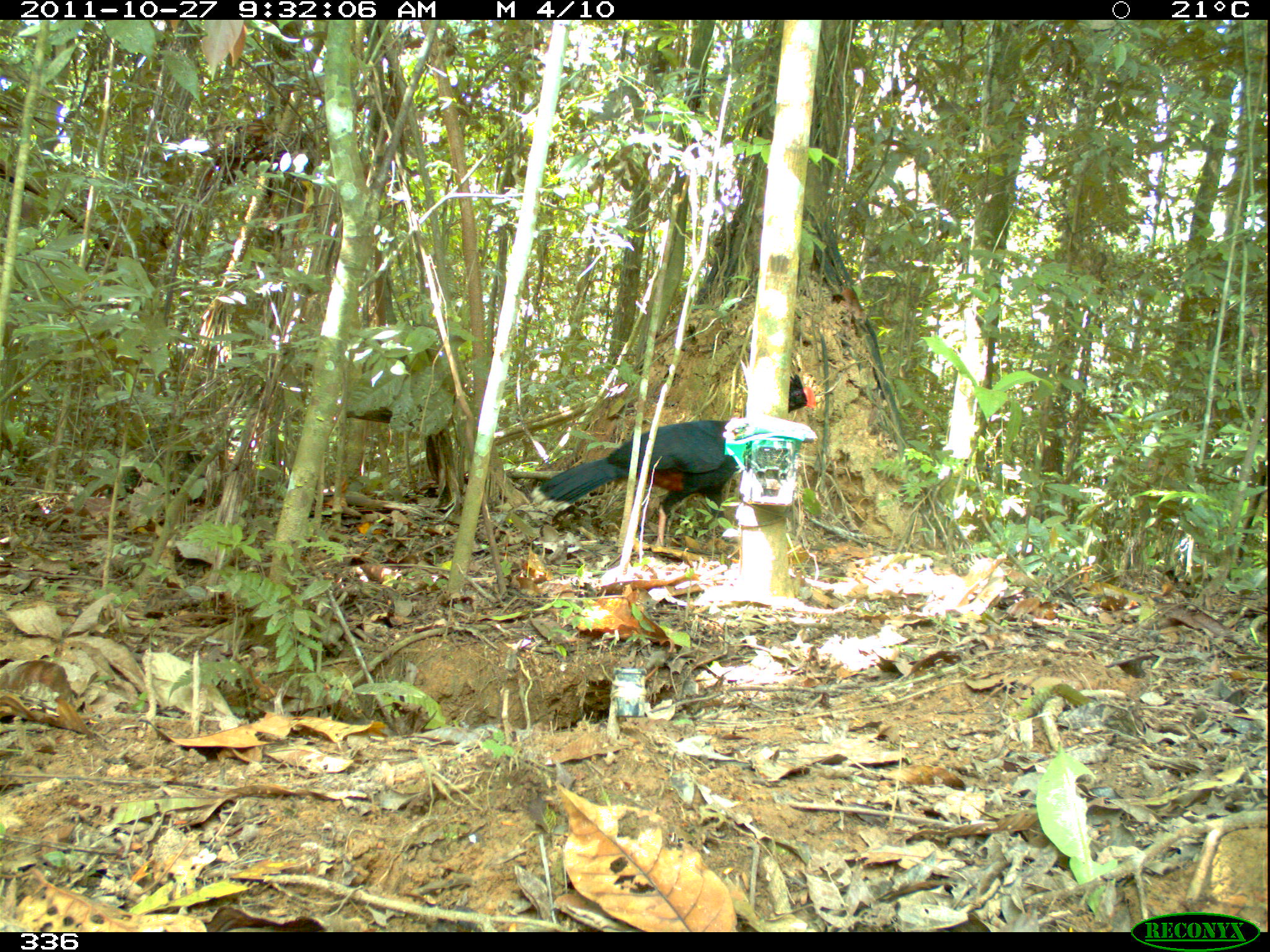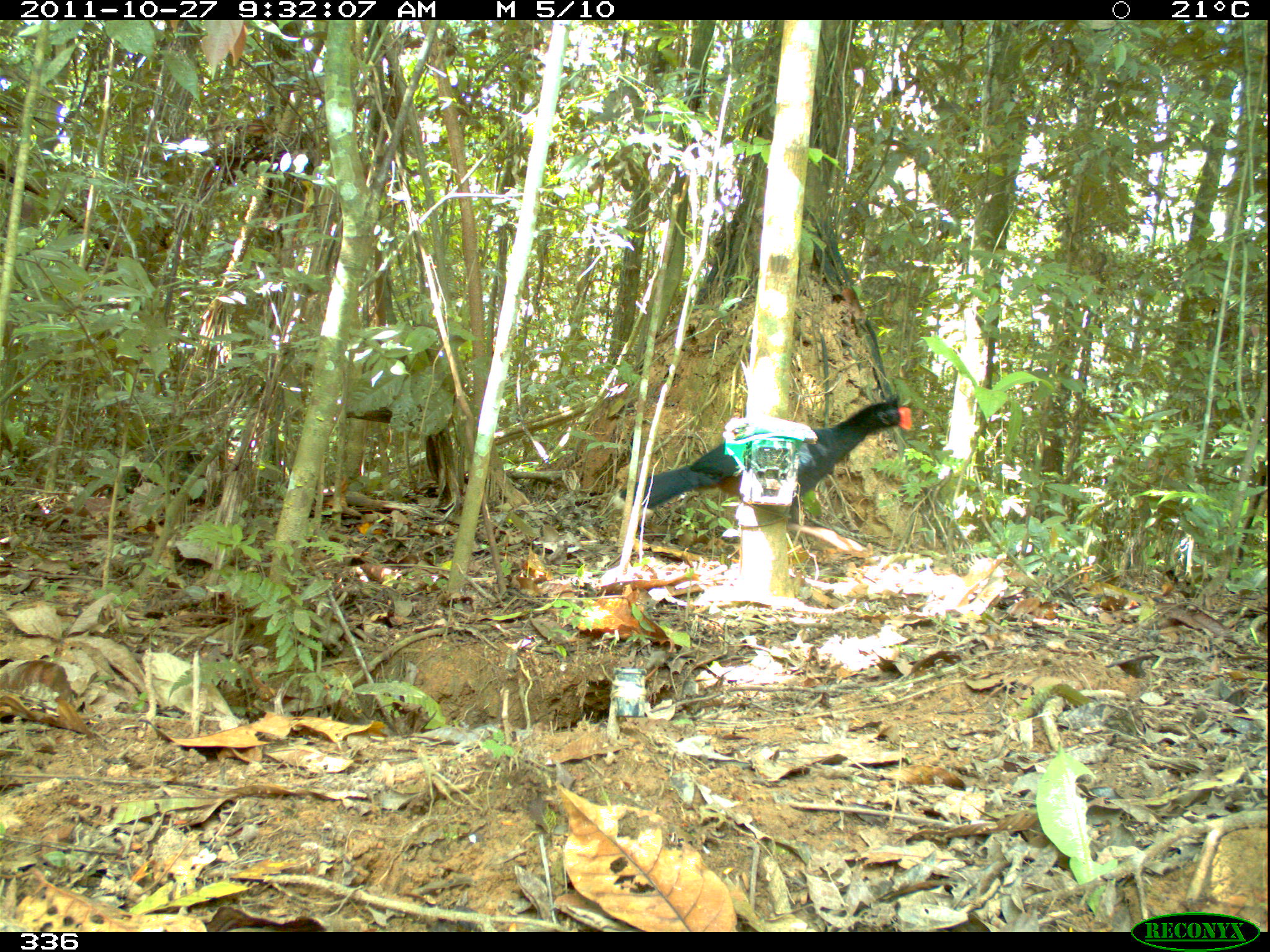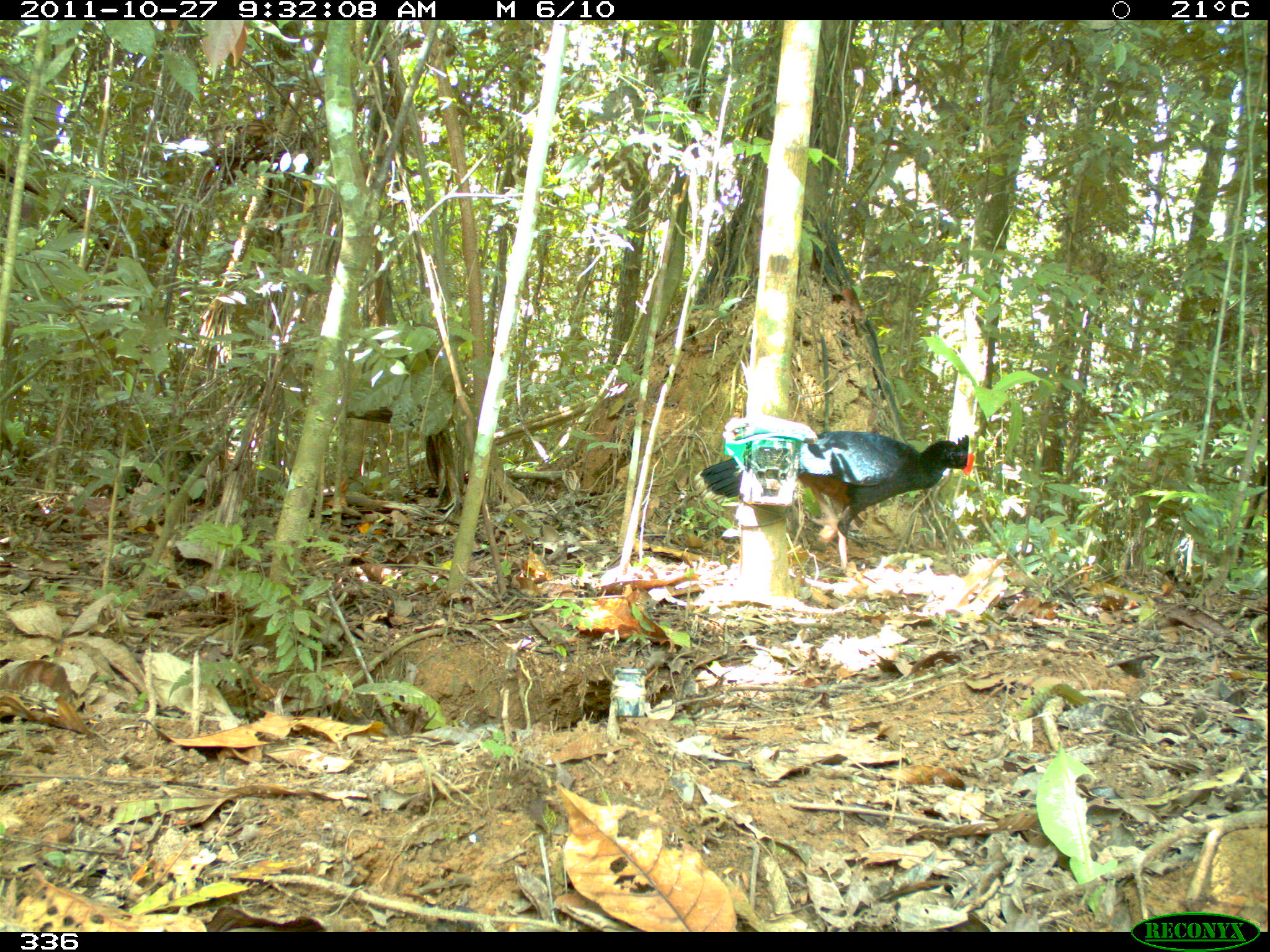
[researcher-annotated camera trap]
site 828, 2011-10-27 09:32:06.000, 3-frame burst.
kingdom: Animalia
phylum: Chordata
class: Aves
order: Galliformes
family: Cracidae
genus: Mitu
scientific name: Mitu tuberosum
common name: razor-billed curassow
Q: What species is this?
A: Mitu tuberosum (razor-billed curassow).